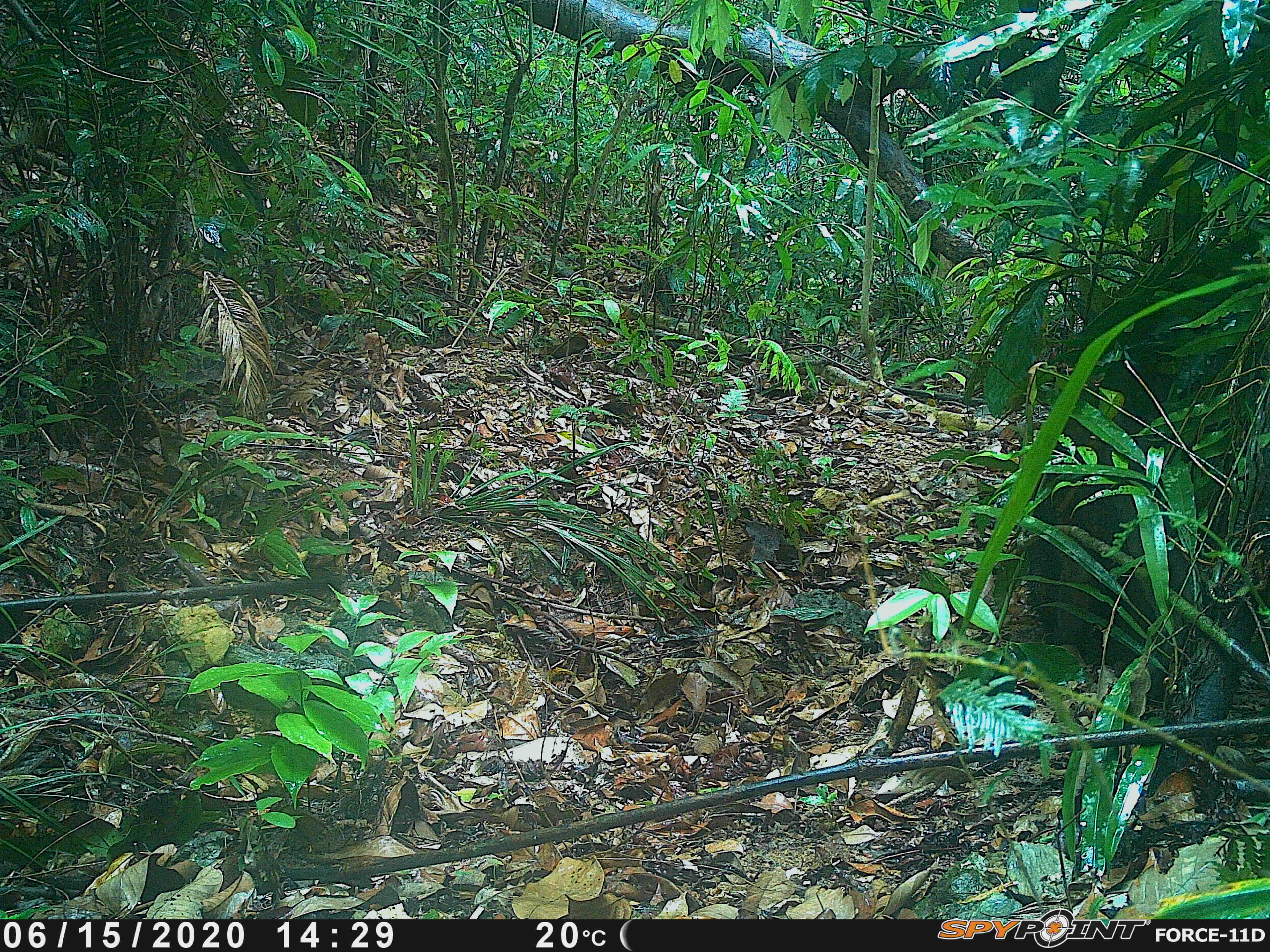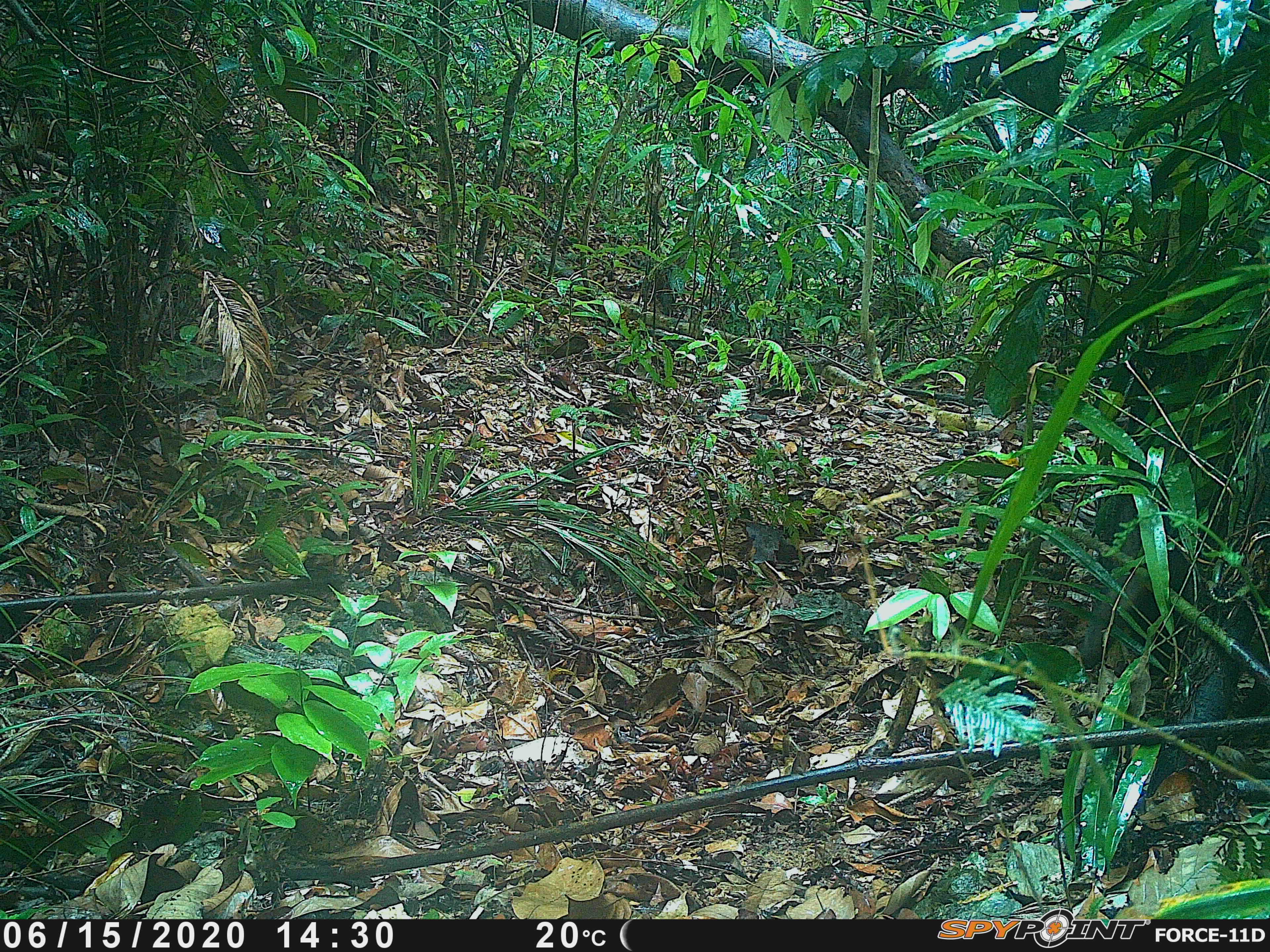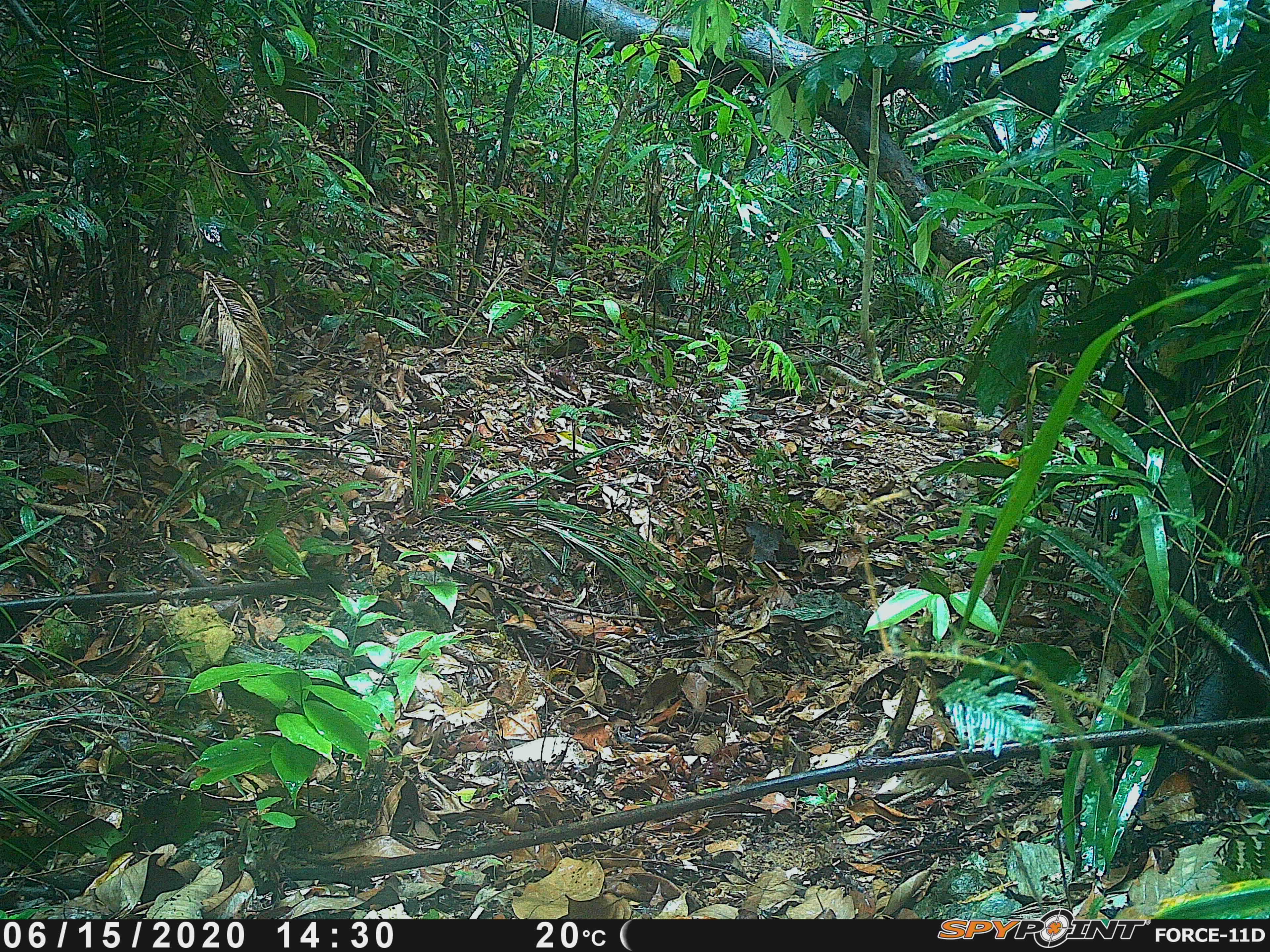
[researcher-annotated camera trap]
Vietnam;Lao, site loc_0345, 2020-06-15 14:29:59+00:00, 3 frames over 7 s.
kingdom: Animalia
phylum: Chordata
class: Mammalia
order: Artiodactyla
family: Suidae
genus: Sus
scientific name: Sus scrofa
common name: eurasian wild pig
Eurasian wild pig (Sus scrofa). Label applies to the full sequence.